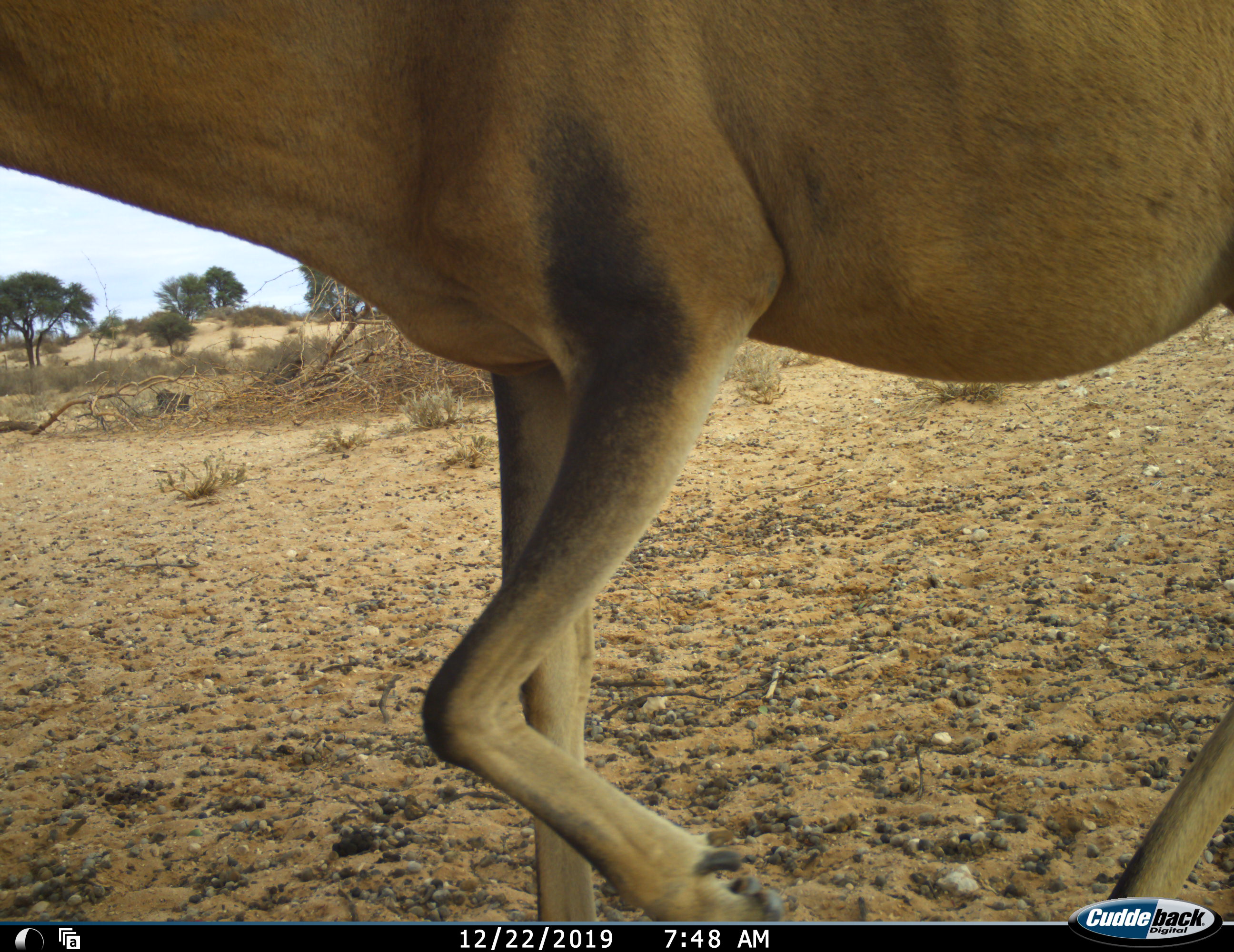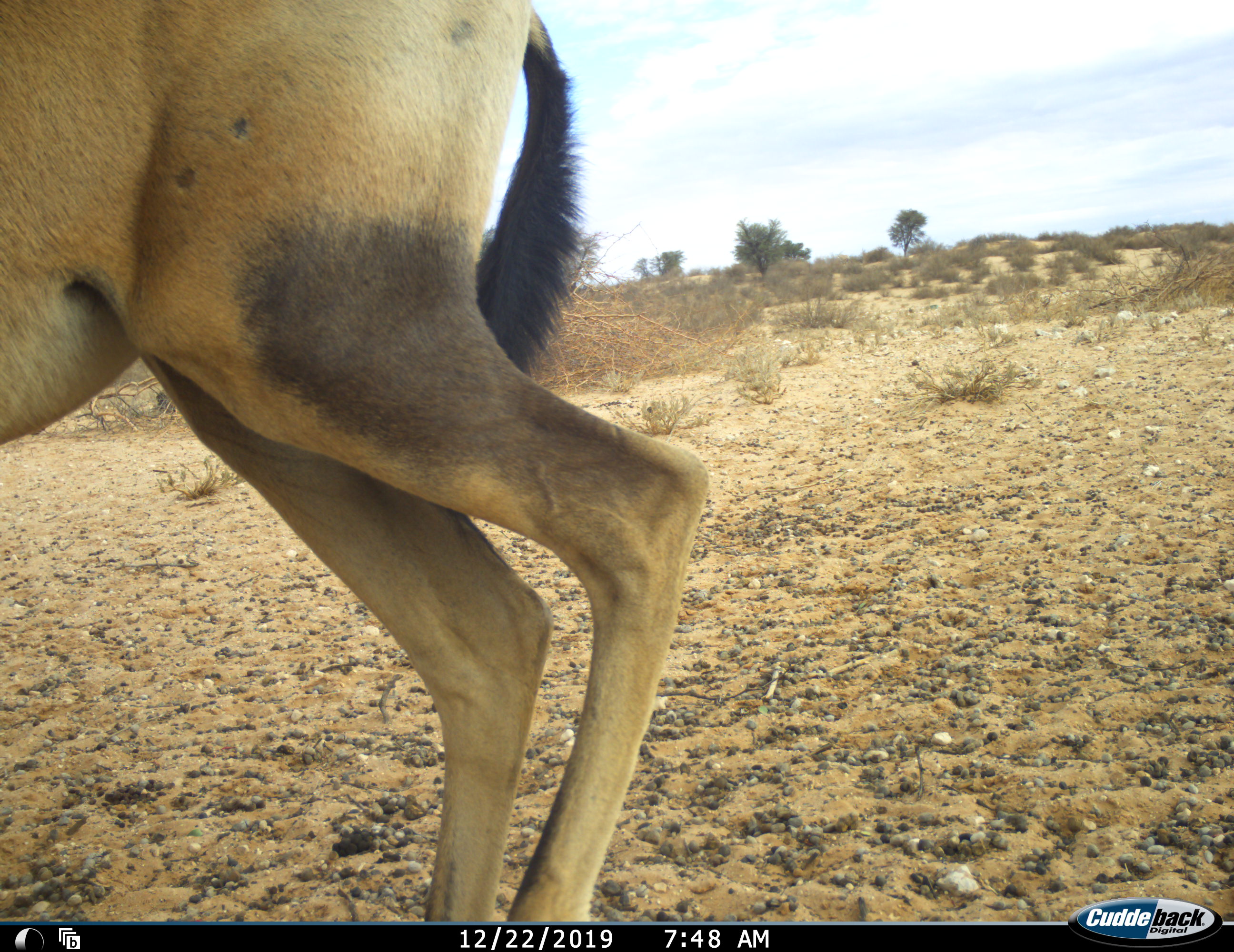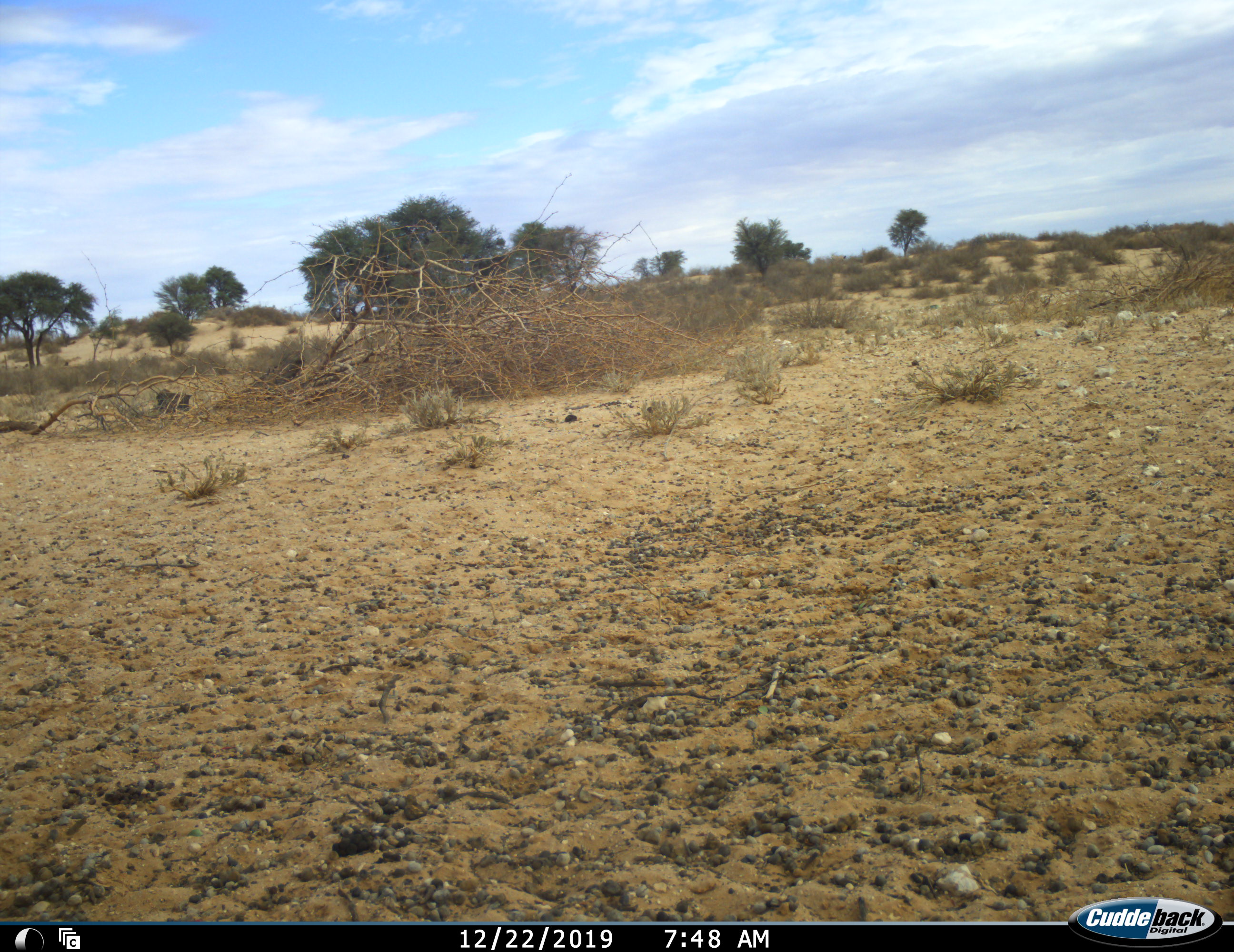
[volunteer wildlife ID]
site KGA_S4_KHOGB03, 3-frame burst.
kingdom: Animalia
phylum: Chordata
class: Mammalia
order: Artiodactyla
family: Bovidae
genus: Alcelaphus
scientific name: Alcelaphus buselaphus caama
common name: red hartebeest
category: hartebeestred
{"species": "hartebeestred (red hartebeest) (Alcelaphus buselaphus caama)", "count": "1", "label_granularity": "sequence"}